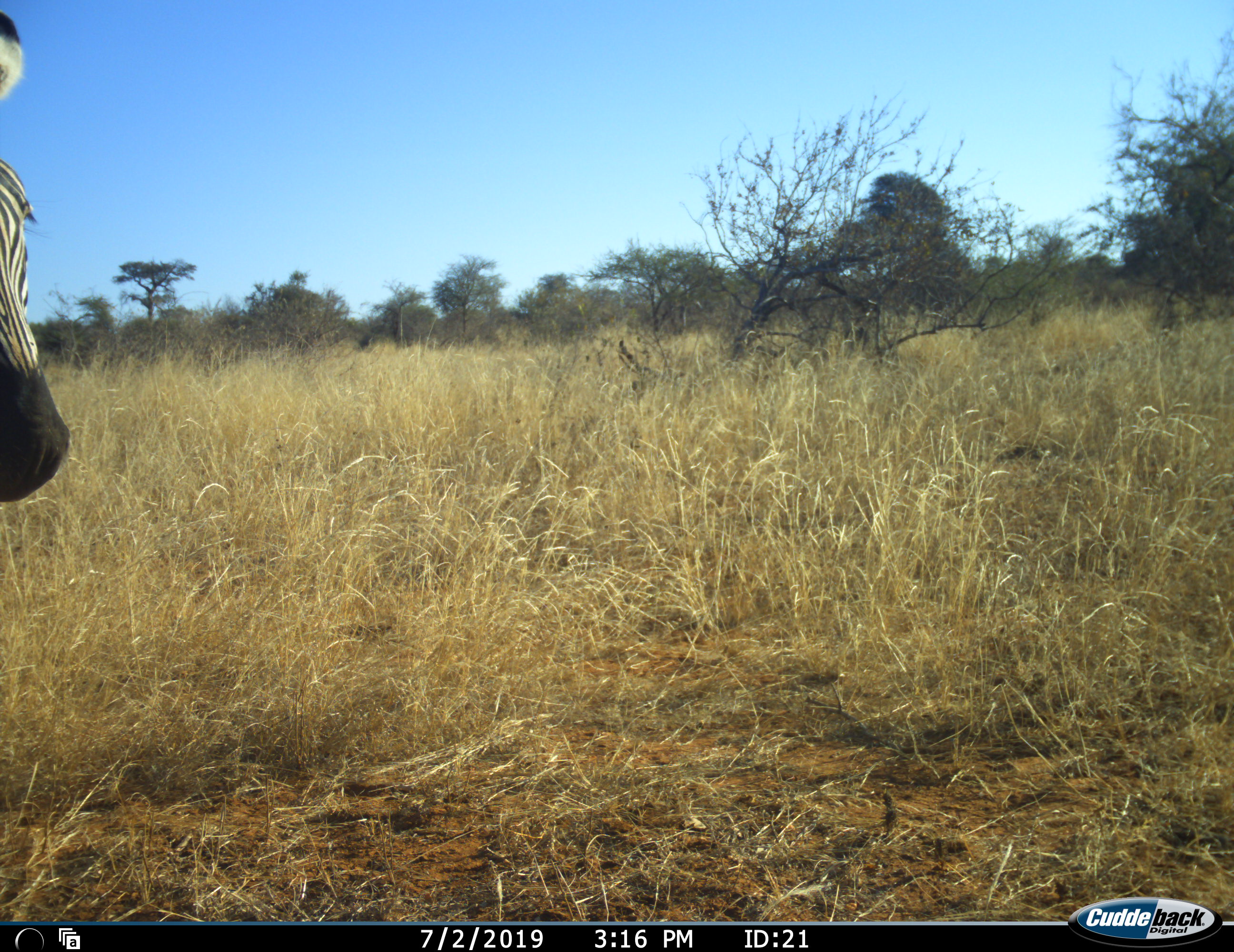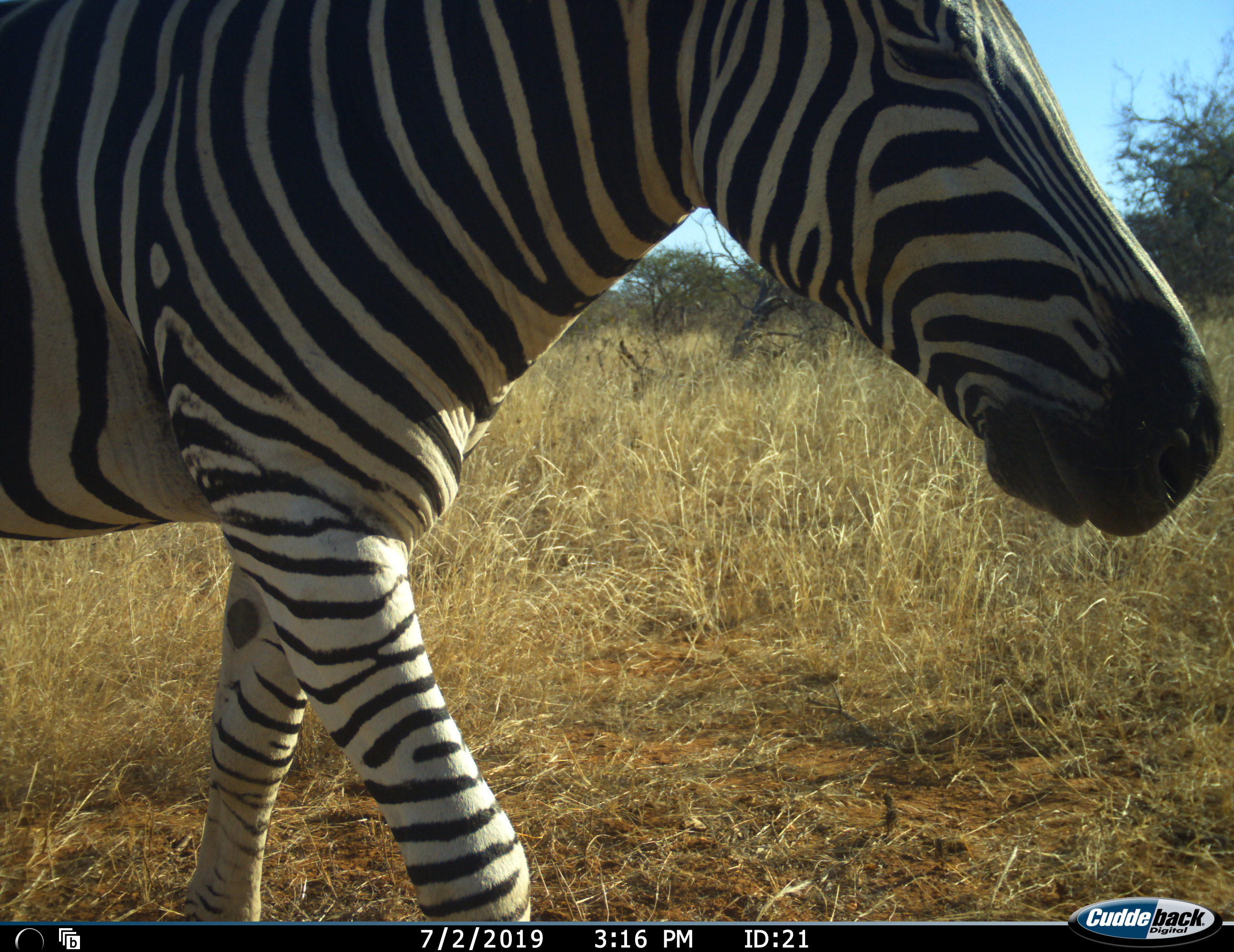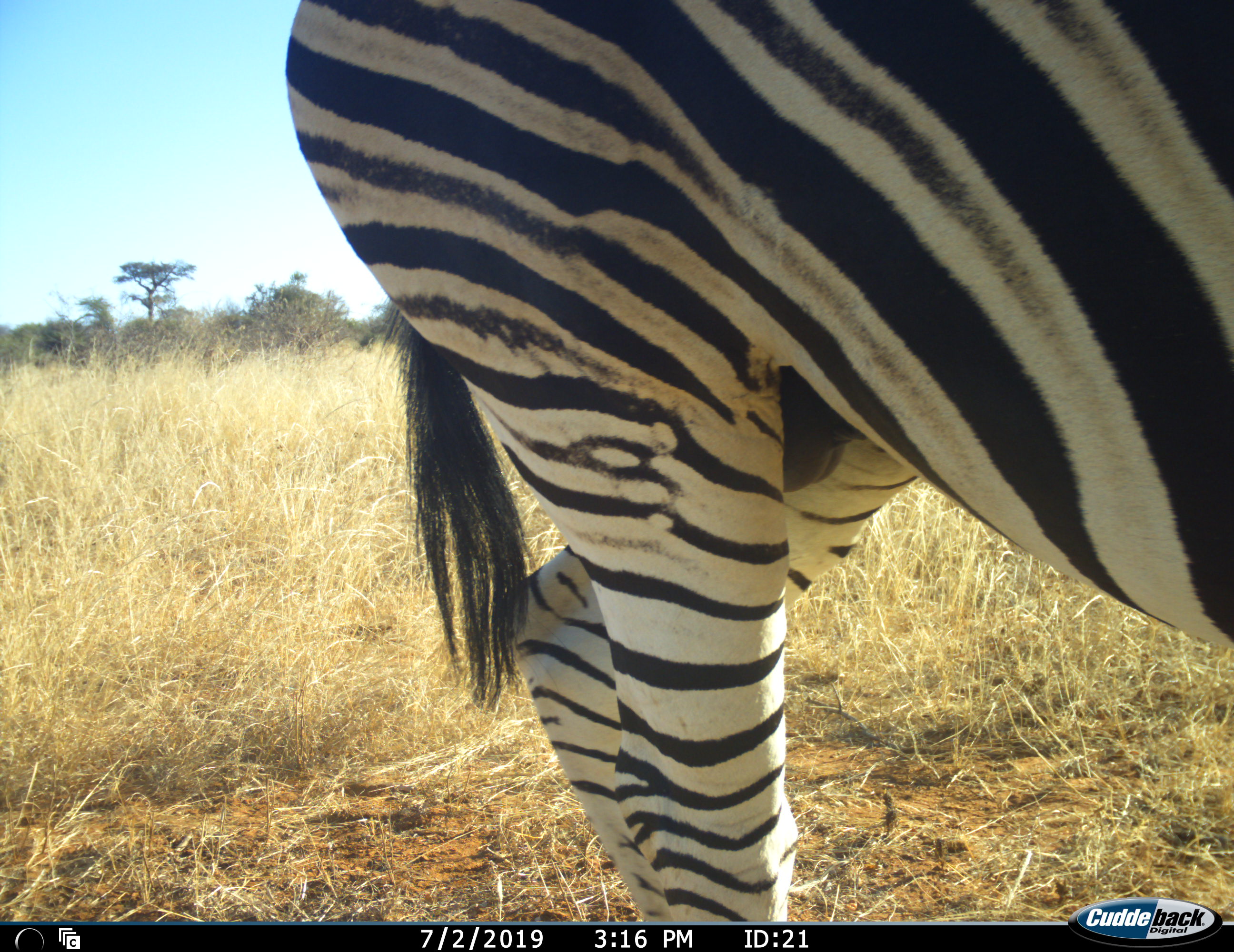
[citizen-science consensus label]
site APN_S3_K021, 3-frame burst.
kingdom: Animalia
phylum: Chordata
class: Mammalia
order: Perissodactyla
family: Equidae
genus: Equus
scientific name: Equus quagga burchellii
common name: burchell's zebra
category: zebraburchells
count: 1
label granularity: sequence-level